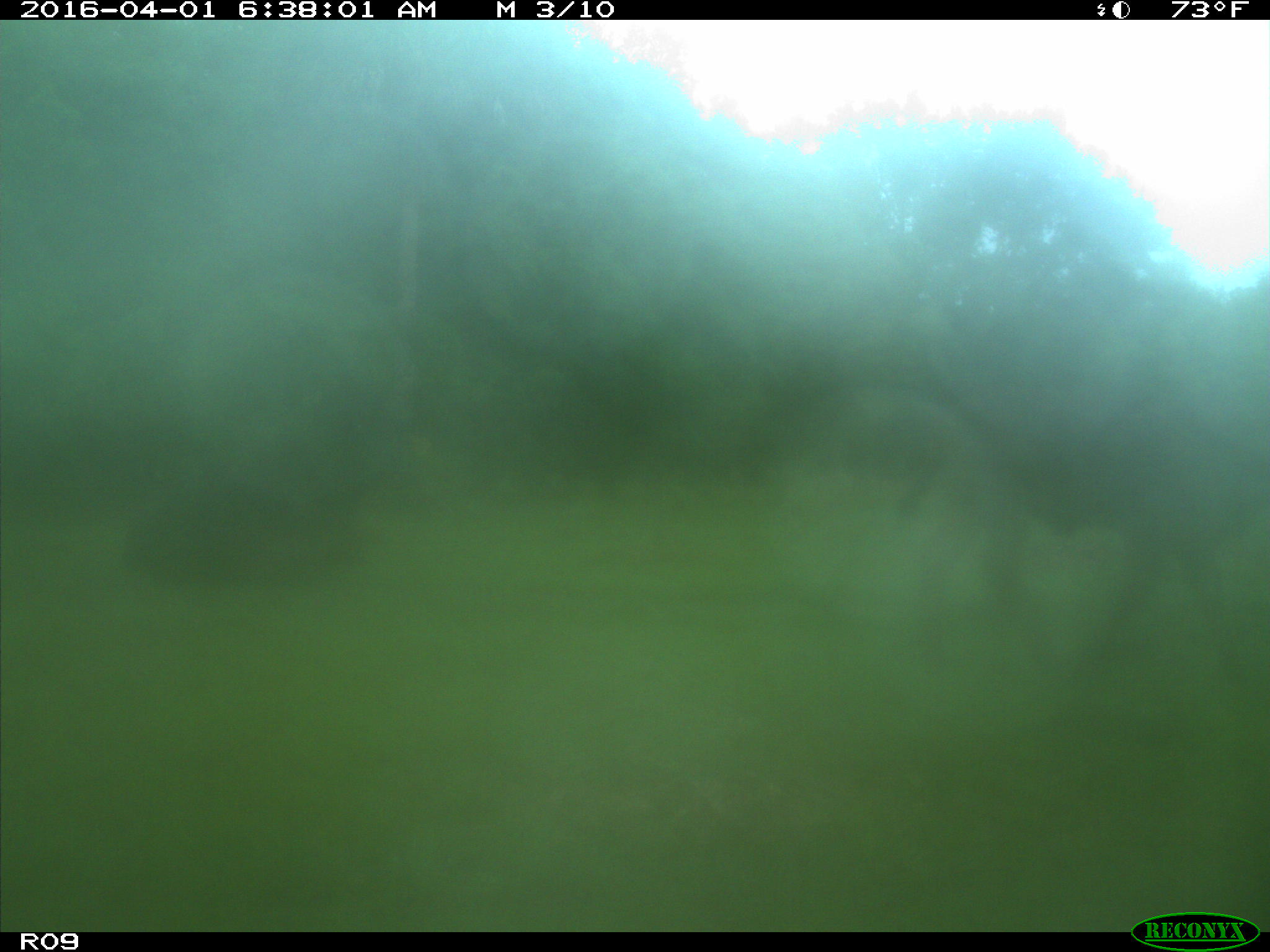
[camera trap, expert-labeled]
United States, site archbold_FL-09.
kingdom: Animalia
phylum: Chordata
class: Mammalia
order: Artiodactyla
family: Bovidae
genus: Bos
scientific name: Bos taurus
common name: domestic cow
Bos taurus (domestic cow).